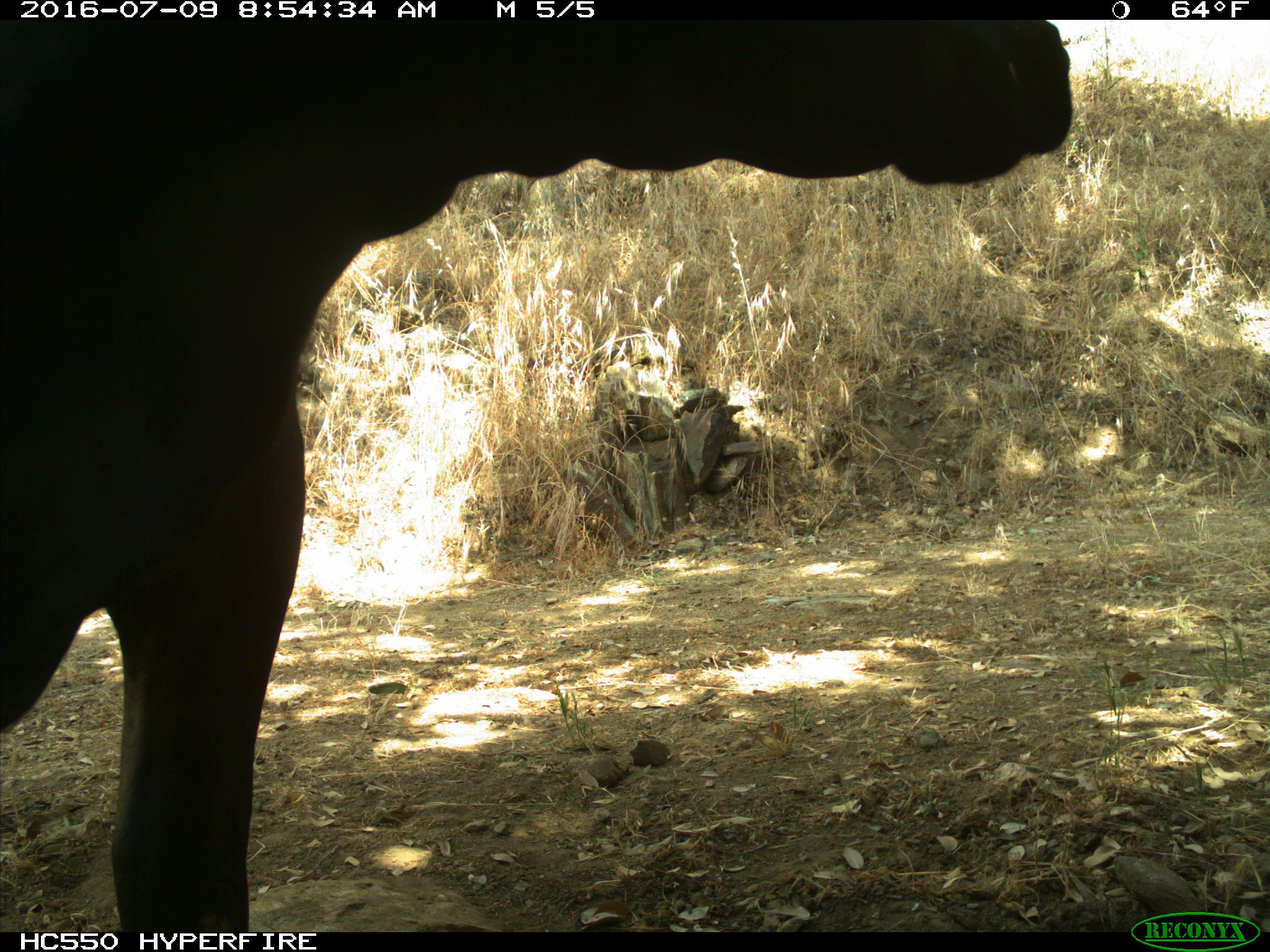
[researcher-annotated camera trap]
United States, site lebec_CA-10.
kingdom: Animalia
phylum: Chordata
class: Mammalia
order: Artiodactyla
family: Bovidae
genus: Bos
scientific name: Bos taurus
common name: domestic cow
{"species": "Bos taurus (domestic cow)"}